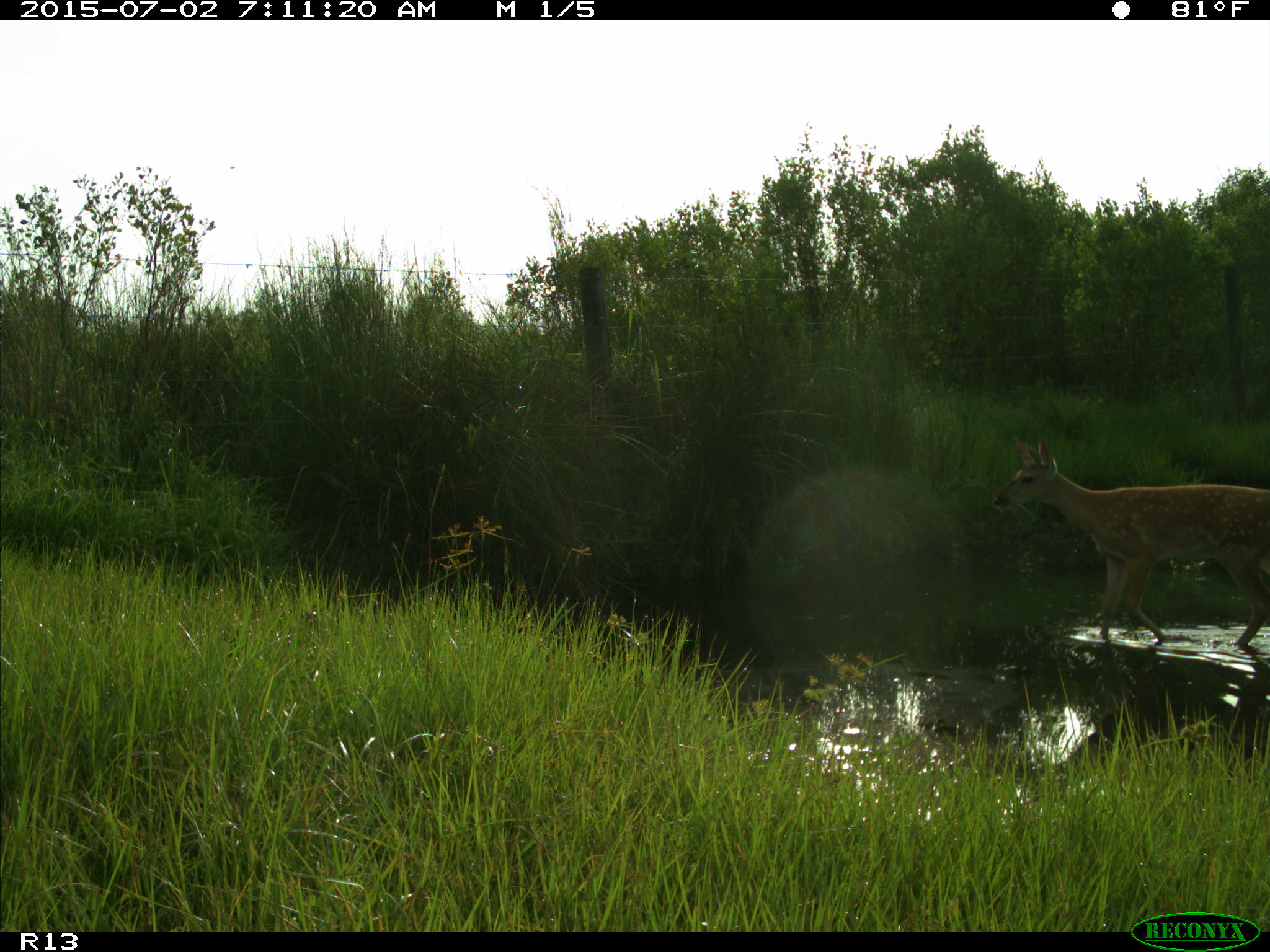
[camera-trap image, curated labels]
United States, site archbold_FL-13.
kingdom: Animalia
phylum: Chordata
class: Mammalia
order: Artiodactyla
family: Cervidae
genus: Odocoileus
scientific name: Odocoileus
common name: deer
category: unidentified deer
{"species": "unidentified deer (deer) (Odocoileus)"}